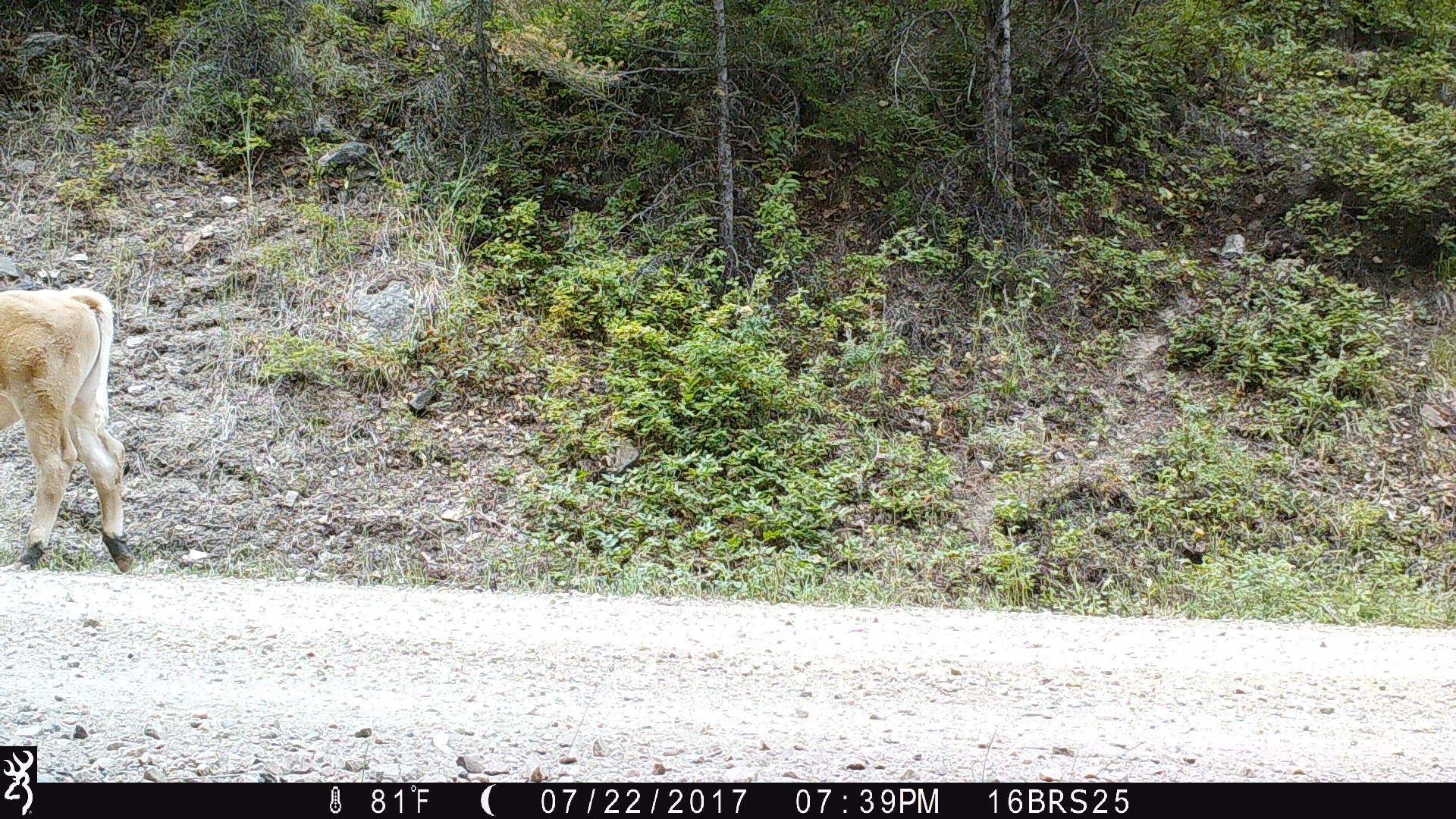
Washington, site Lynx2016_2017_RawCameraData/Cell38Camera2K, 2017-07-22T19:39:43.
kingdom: Animalia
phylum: Chordata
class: Mammalia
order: Artiodactyla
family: Bovidae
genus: Bos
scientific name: Bos taurus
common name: domestic cattle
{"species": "domestic cattle (Bos taurus)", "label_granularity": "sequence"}